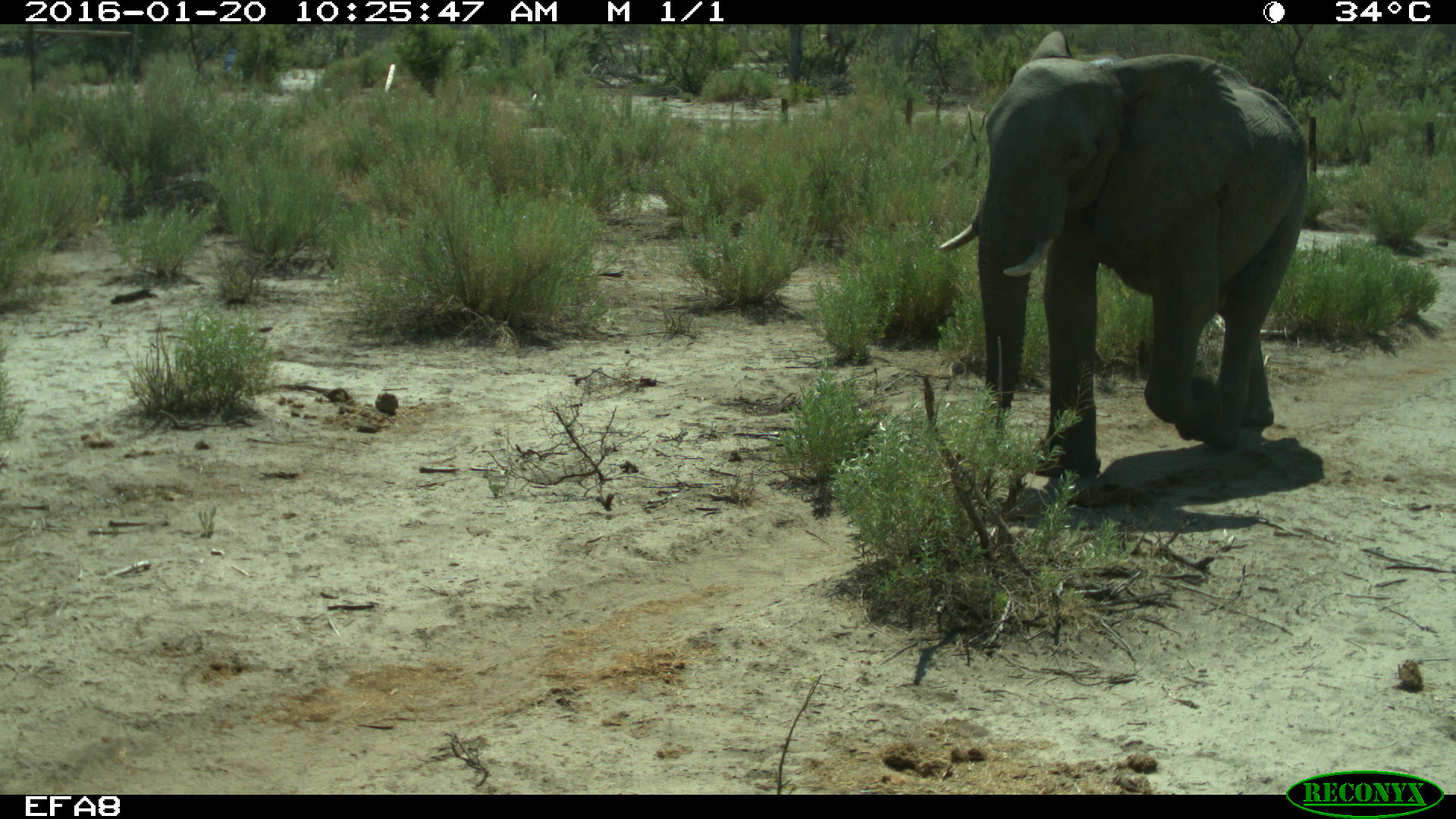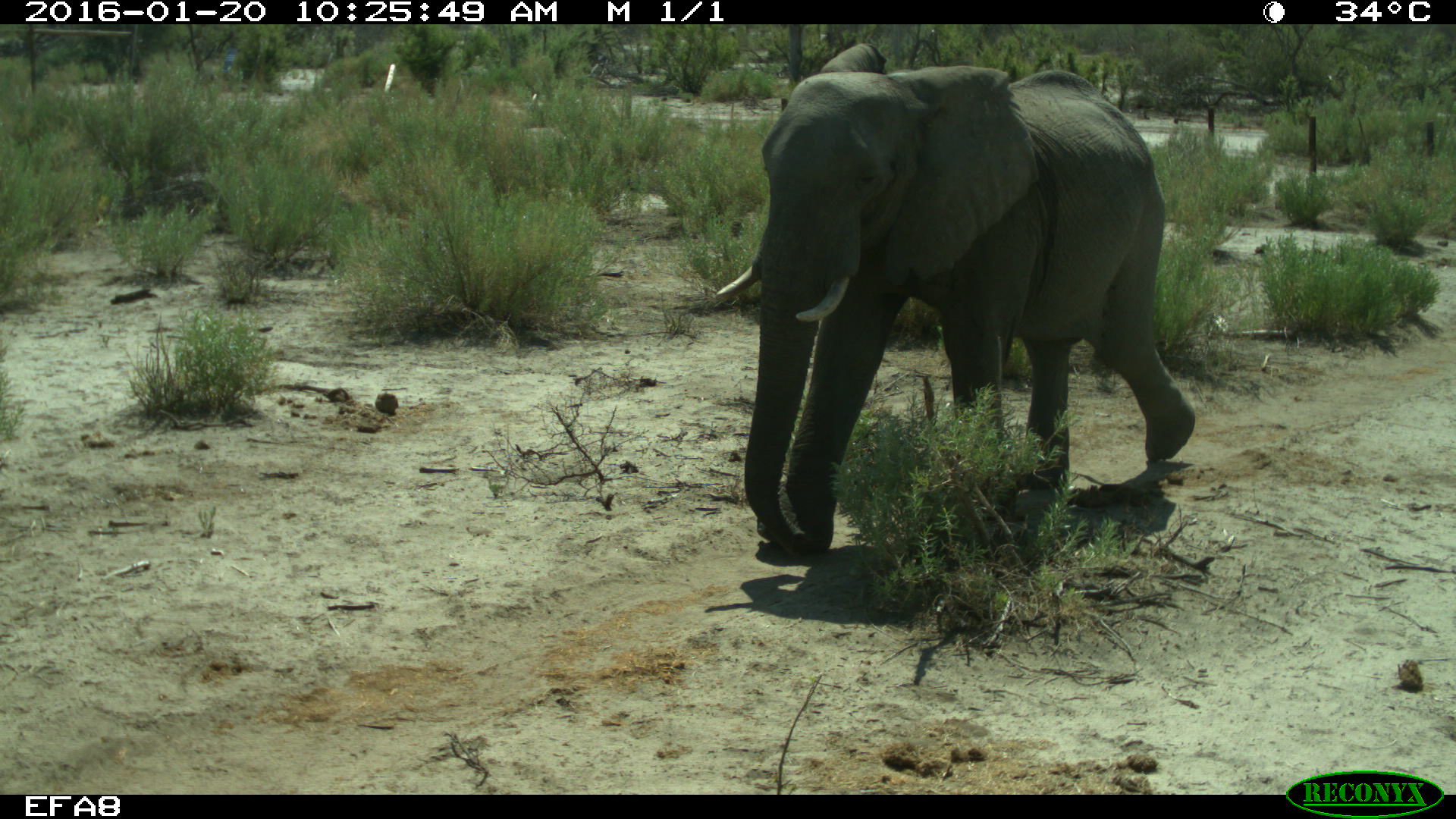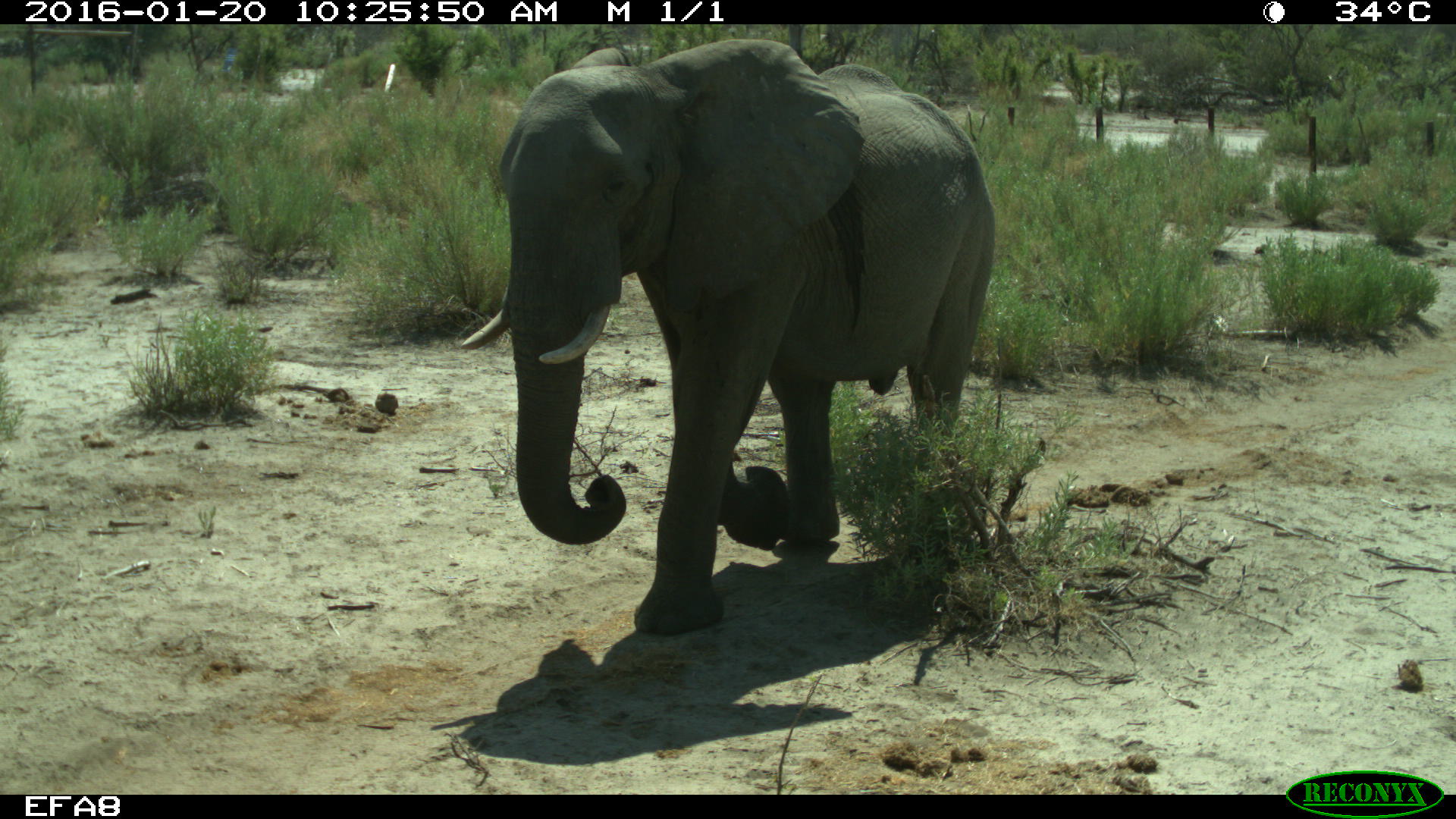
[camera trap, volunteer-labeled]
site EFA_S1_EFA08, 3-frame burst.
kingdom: Animalia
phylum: Chordata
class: Mammalia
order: Proboscidea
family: Elephantidae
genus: Loxodonta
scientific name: Loxodonta africana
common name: african bush elephant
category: elephant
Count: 1.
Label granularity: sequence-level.